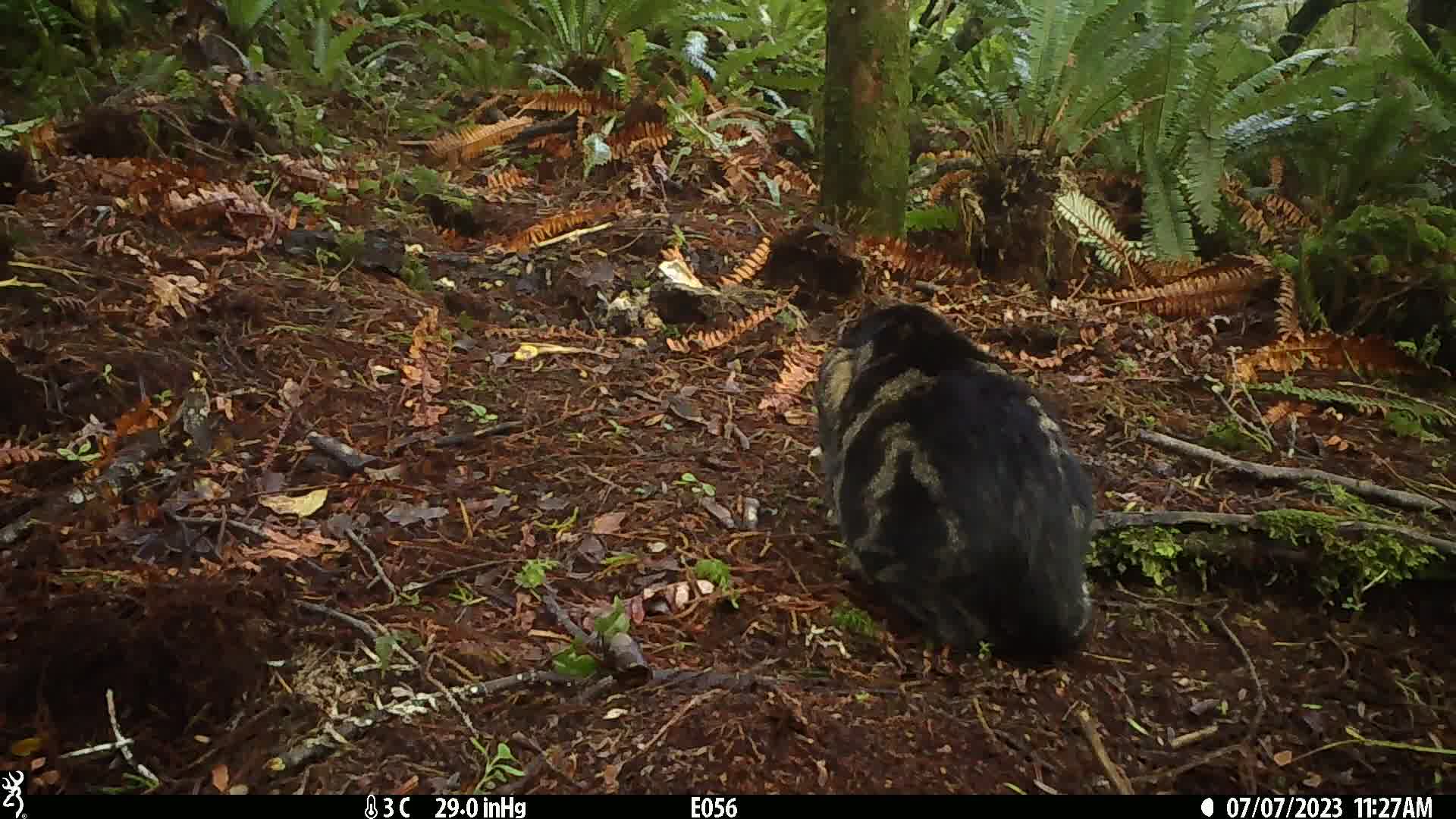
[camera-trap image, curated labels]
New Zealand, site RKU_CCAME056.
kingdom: Animalia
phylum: Chordata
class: Mammalia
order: Carnivora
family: Felidae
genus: Felis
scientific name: Felis catus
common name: domestic cat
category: cat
Cat (domestic cat) (Felis catus).